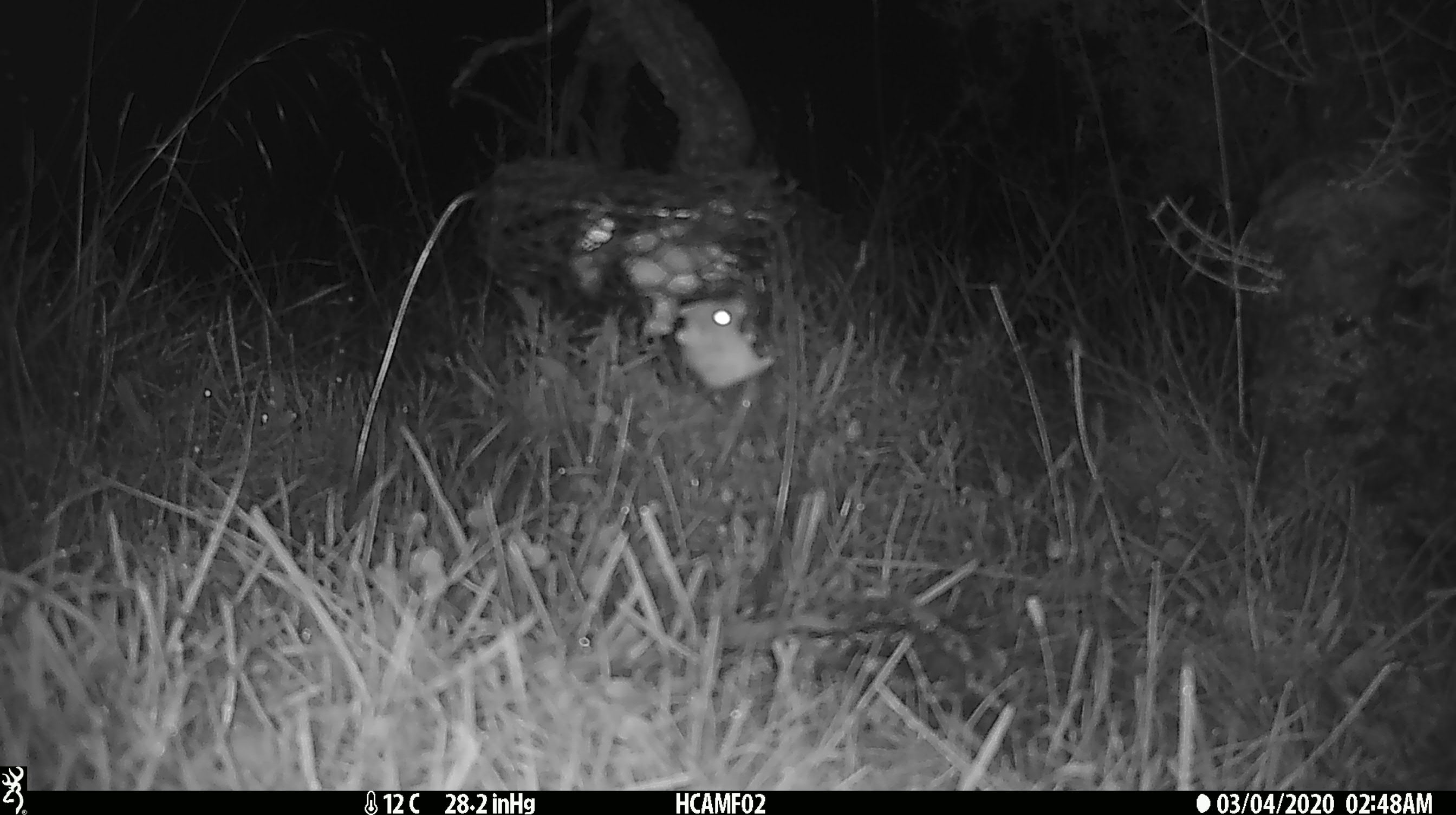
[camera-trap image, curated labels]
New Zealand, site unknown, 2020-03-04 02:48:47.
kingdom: Animalia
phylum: Chordata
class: Mammalia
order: Rodentia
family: Muridae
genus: Mus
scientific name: Mus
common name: mouse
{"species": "mouse (Mus)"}